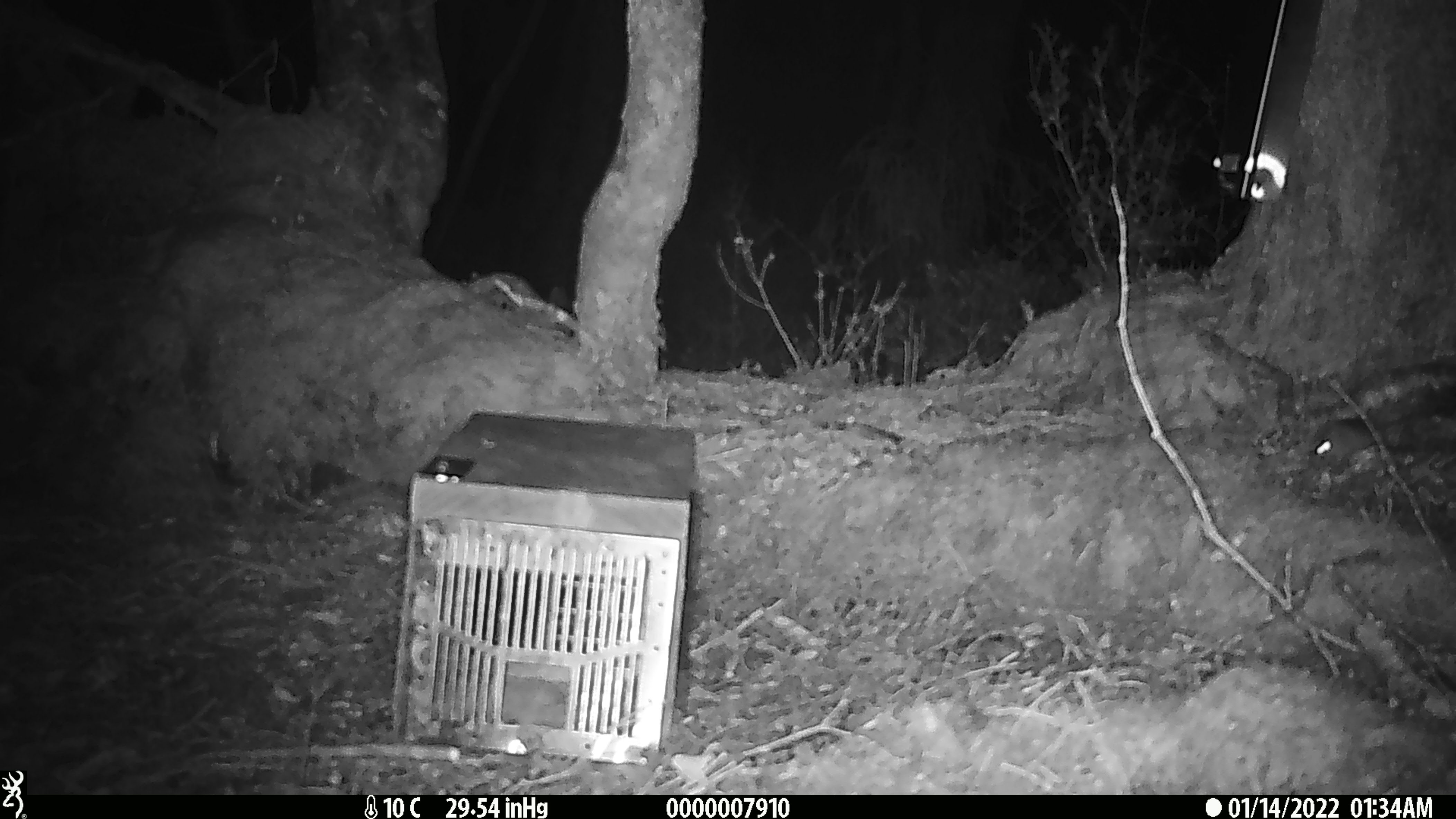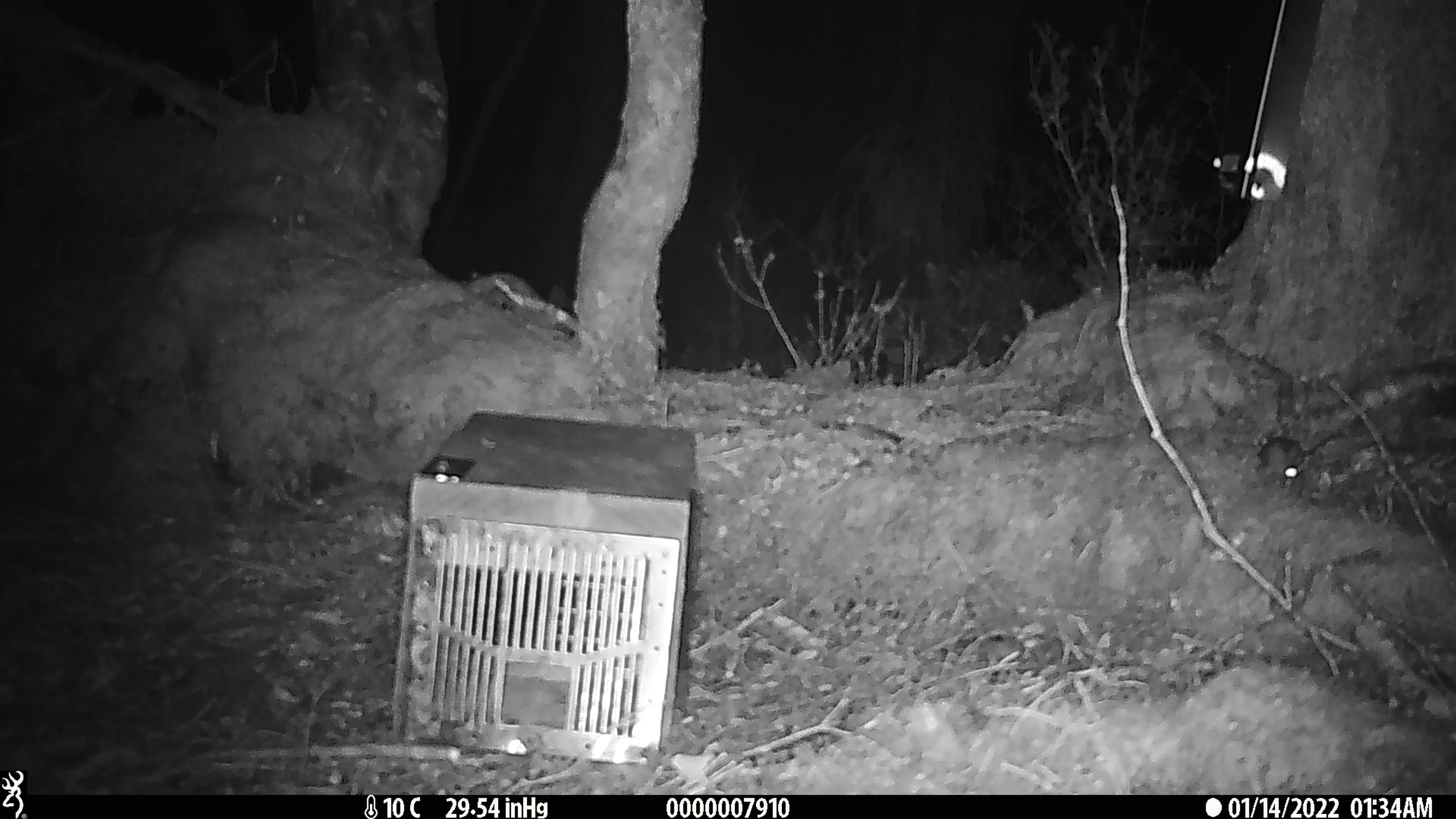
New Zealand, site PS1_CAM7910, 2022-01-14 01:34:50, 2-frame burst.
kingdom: Animalia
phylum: Chordata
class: Mammalia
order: Rodentia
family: Muridae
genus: Mus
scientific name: Mus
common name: mouse